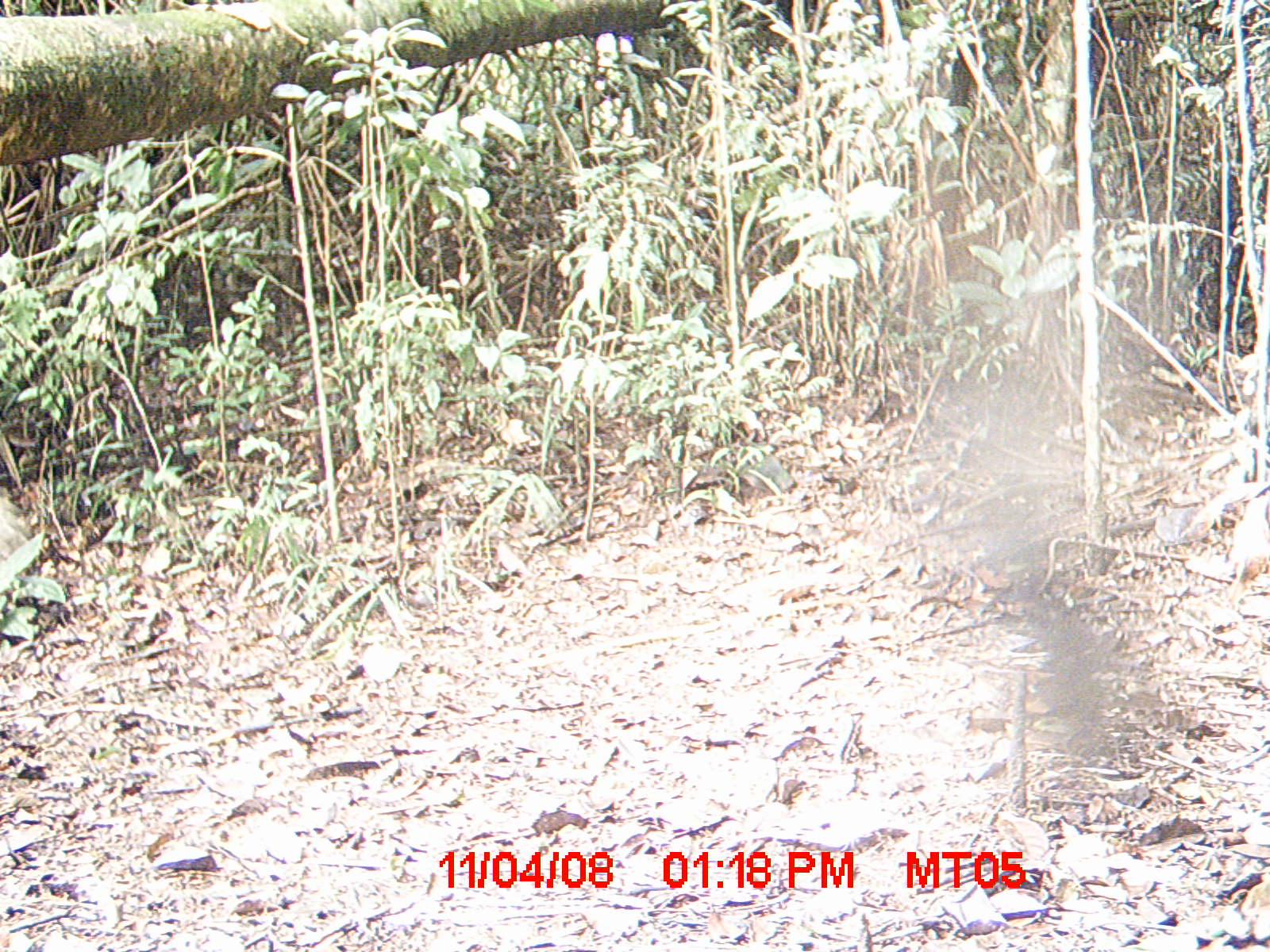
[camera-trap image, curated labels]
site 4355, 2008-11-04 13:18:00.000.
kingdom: Animalia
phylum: Chordata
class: Aves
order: Cuculiformes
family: Cuculidae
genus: Coua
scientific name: Coua serriana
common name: red-breasted coua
Coua serriana (red-breasted coua), count 2.